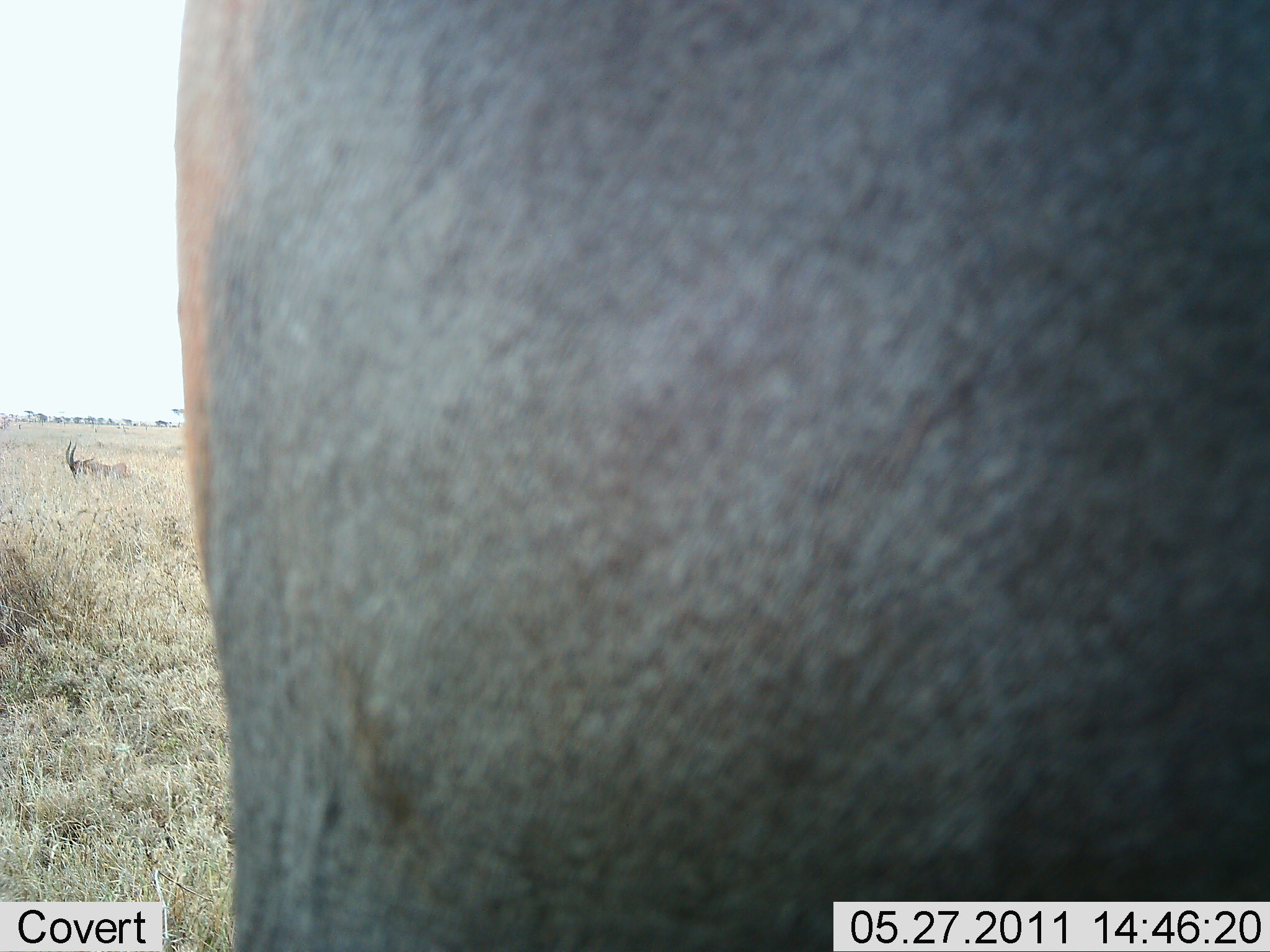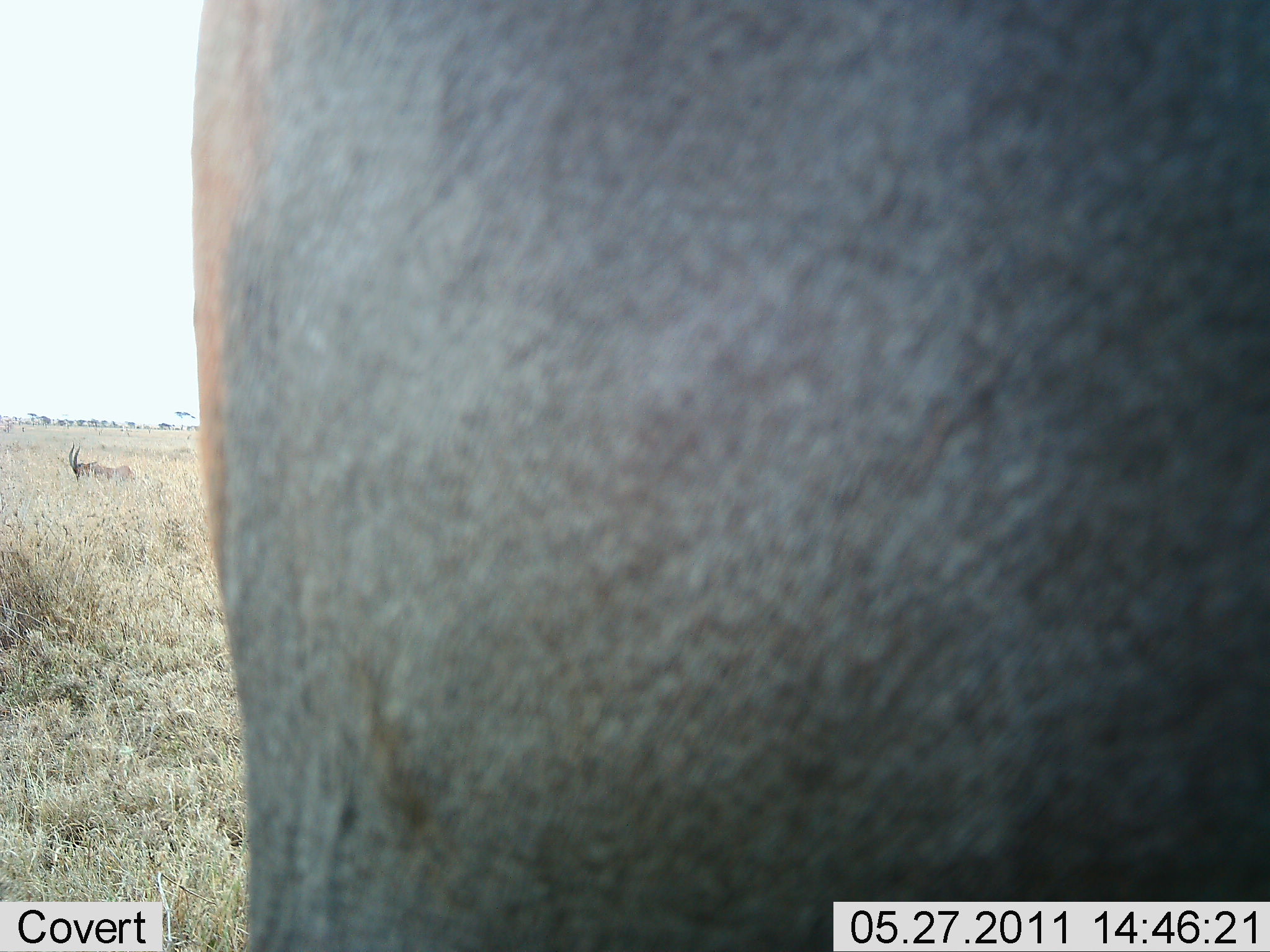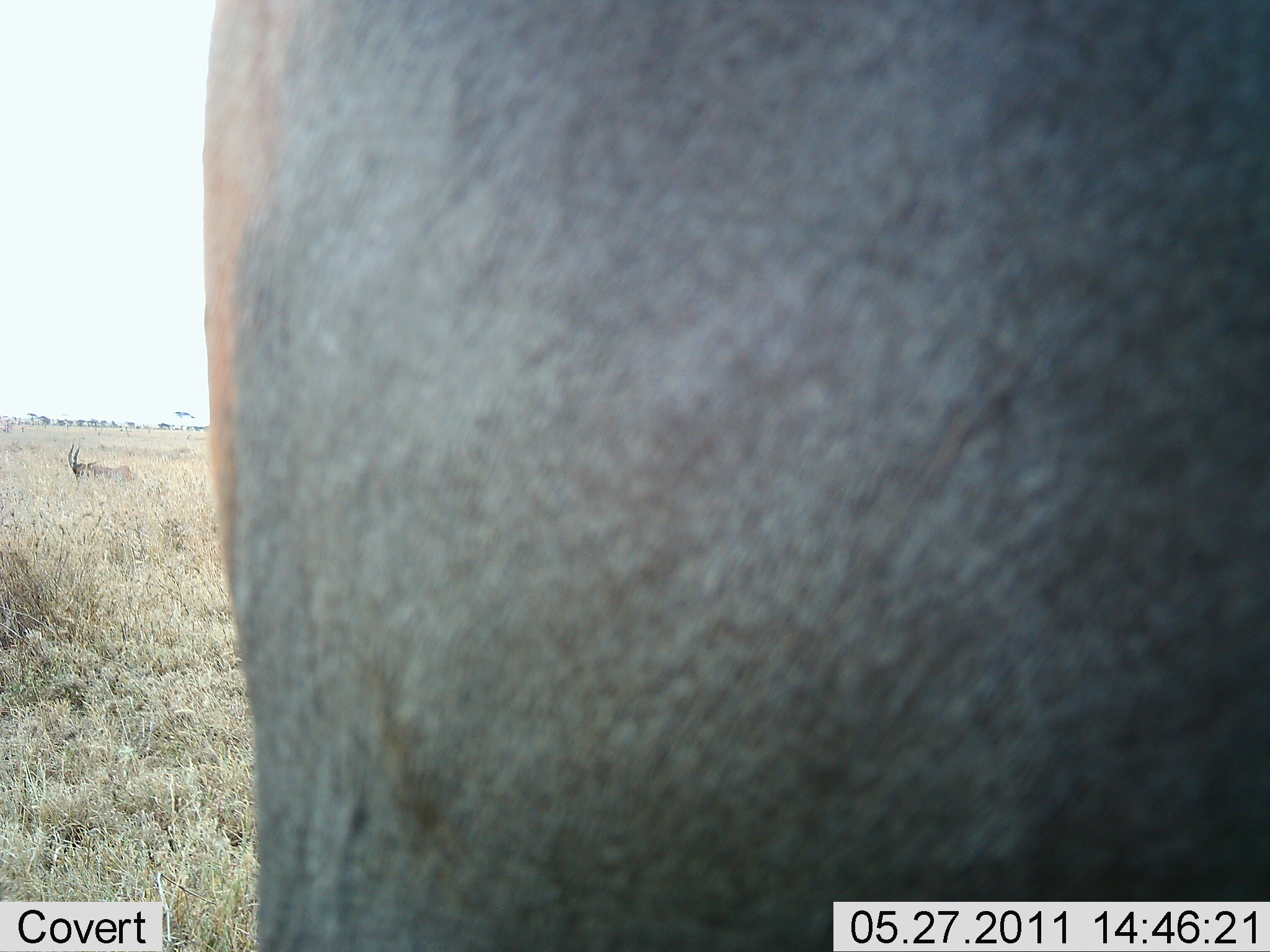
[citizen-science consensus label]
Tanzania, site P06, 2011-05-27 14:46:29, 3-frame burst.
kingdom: Animalia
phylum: Chordata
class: Mammalia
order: Artiodactyla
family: Bovidae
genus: Nanger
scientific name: Nanger granti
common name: grant's gazelle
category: gazellegrants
Gazellegrants (grant's gazelle) (Nanger granti), count 1. Behavior (volunteer vote fractions): standing 100%, resting 0%, moving 0%, interacting 0%. Young present (vote fraction): 0%. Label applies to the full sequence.